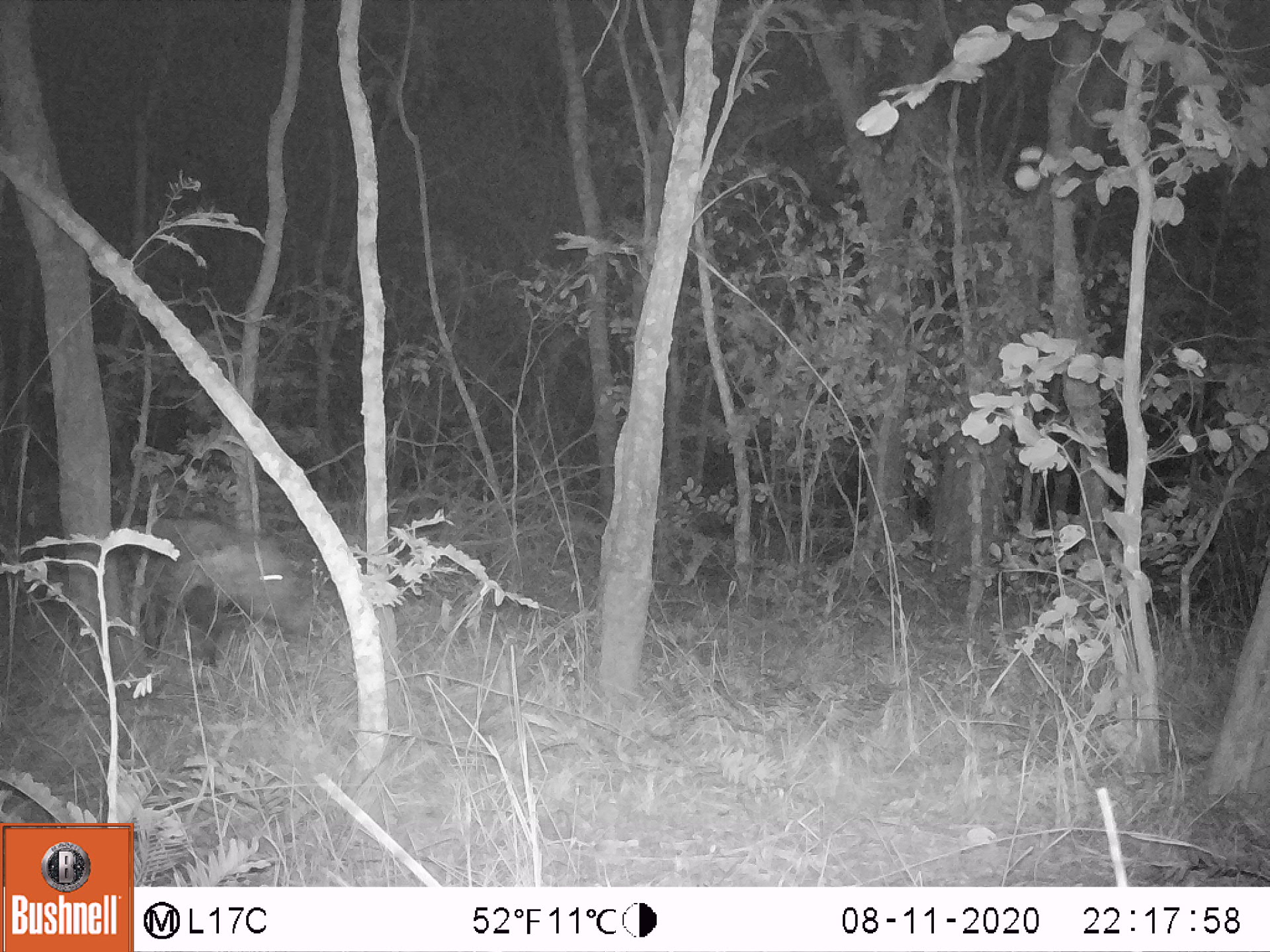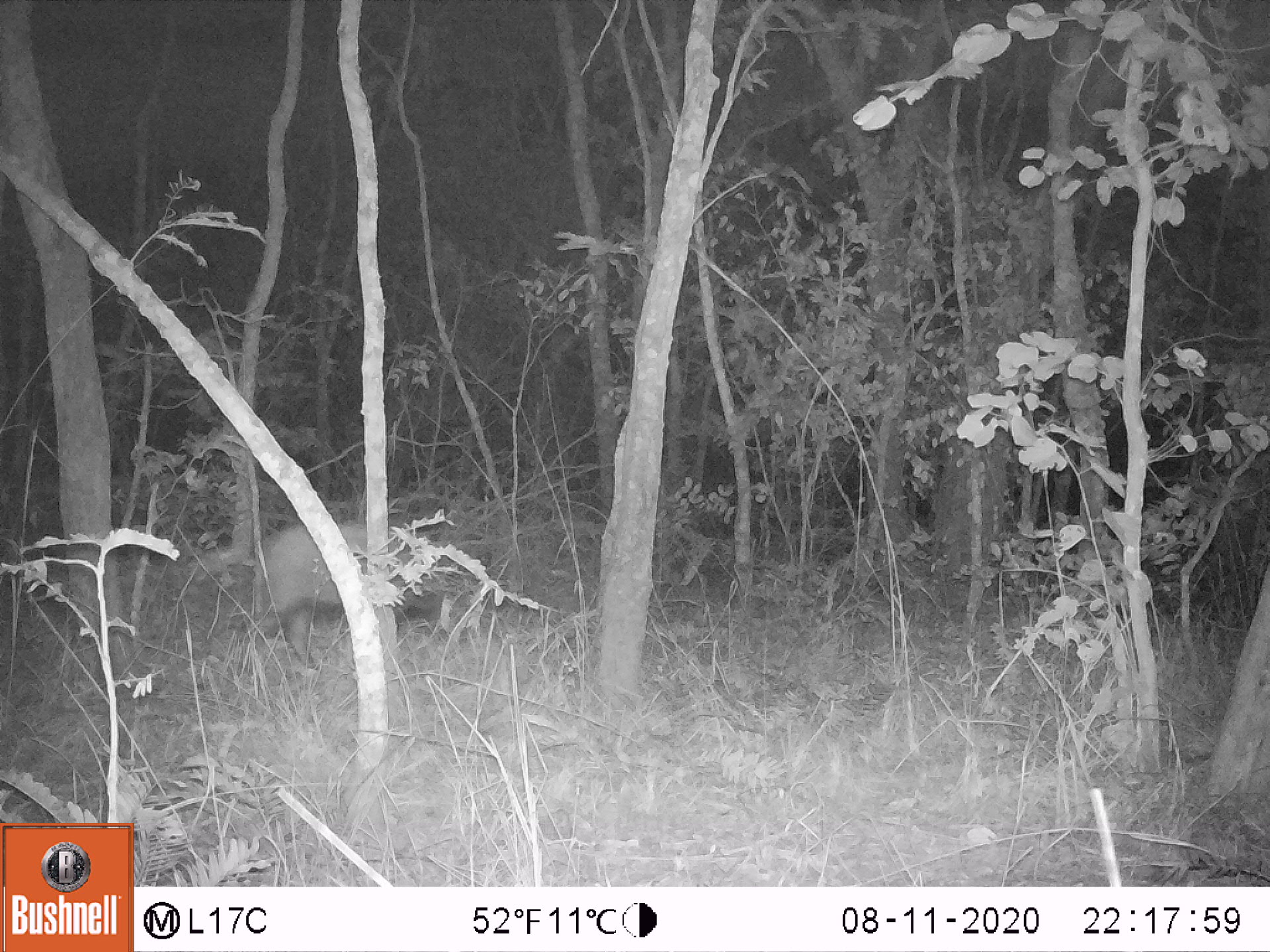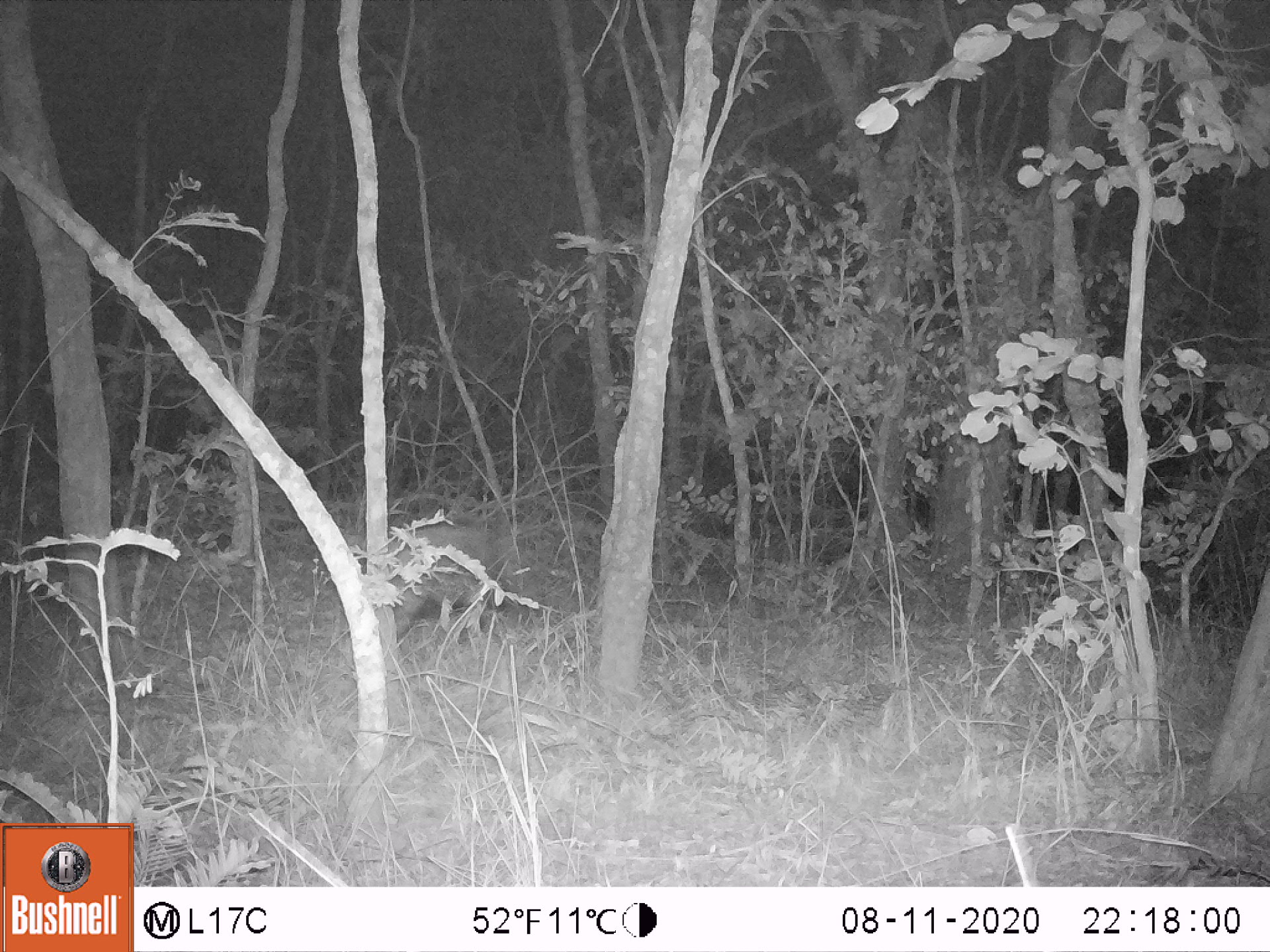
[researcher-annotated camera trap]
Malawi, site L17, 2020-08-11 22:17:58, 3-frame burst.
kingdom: Animalia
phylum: Chordata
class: Mammalia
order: Artiodactyla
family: Suidae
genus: Potamochoerus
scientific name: Potamochoerus larvatus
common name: bushpig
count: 1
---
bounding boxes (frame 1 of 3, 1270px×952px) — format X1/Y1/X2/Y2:
bushpig: 124/507/320/659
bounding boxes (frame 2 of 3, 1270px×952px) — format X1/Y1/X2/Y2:
bushpig: 245/521/449/650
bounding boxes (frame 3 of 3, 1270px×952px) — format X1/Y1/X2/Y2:
bushpig: 386/521/504/656